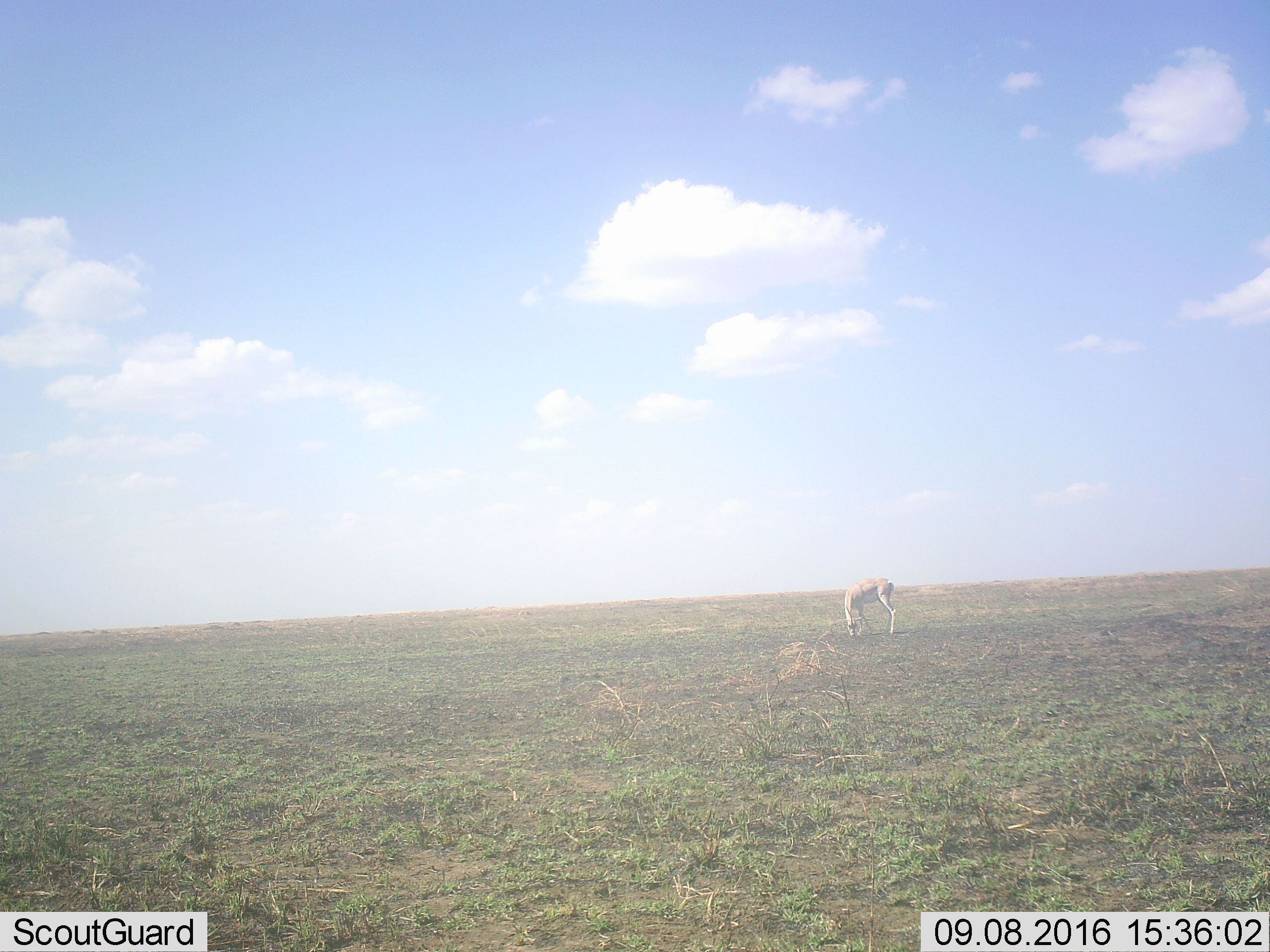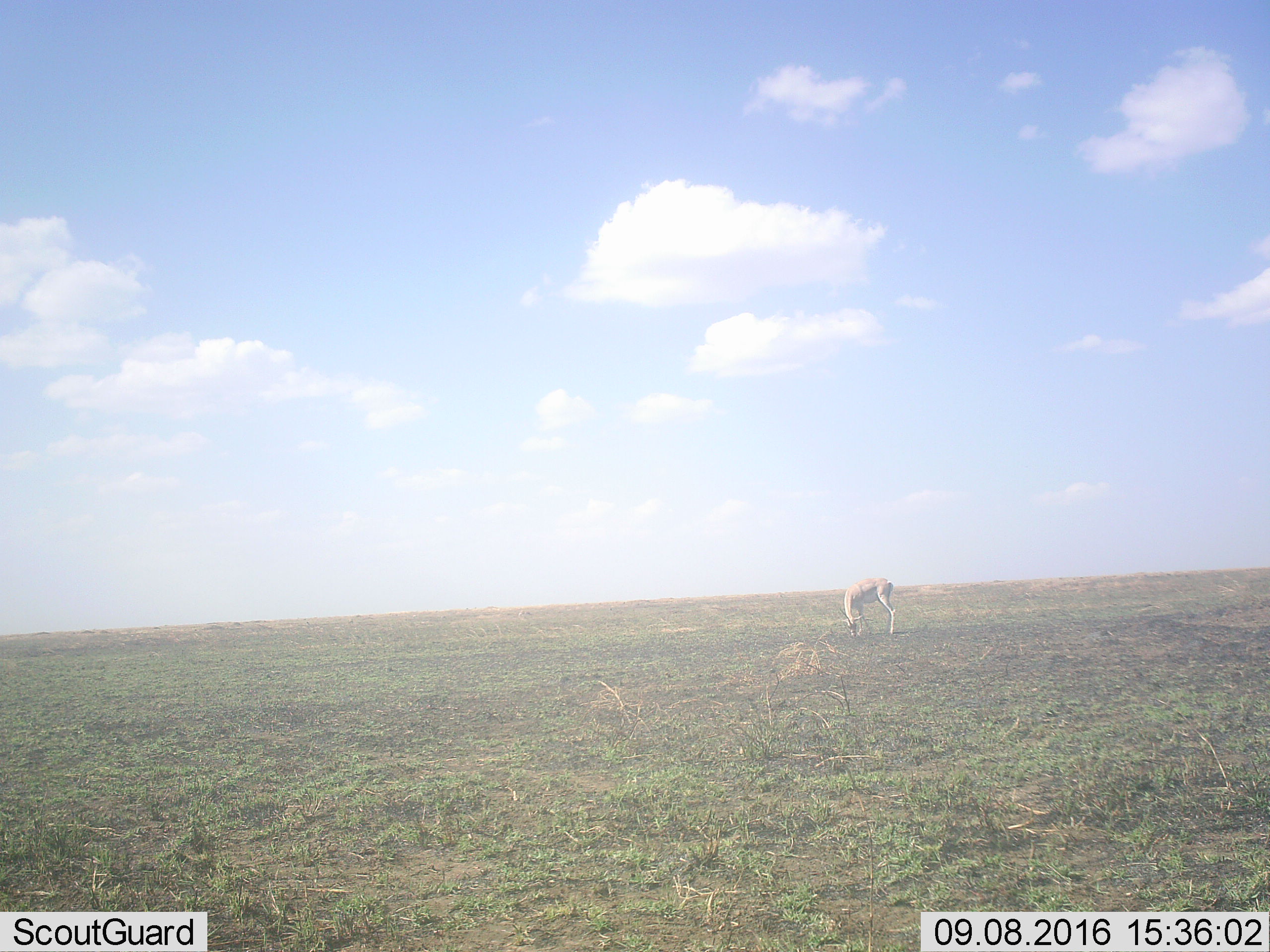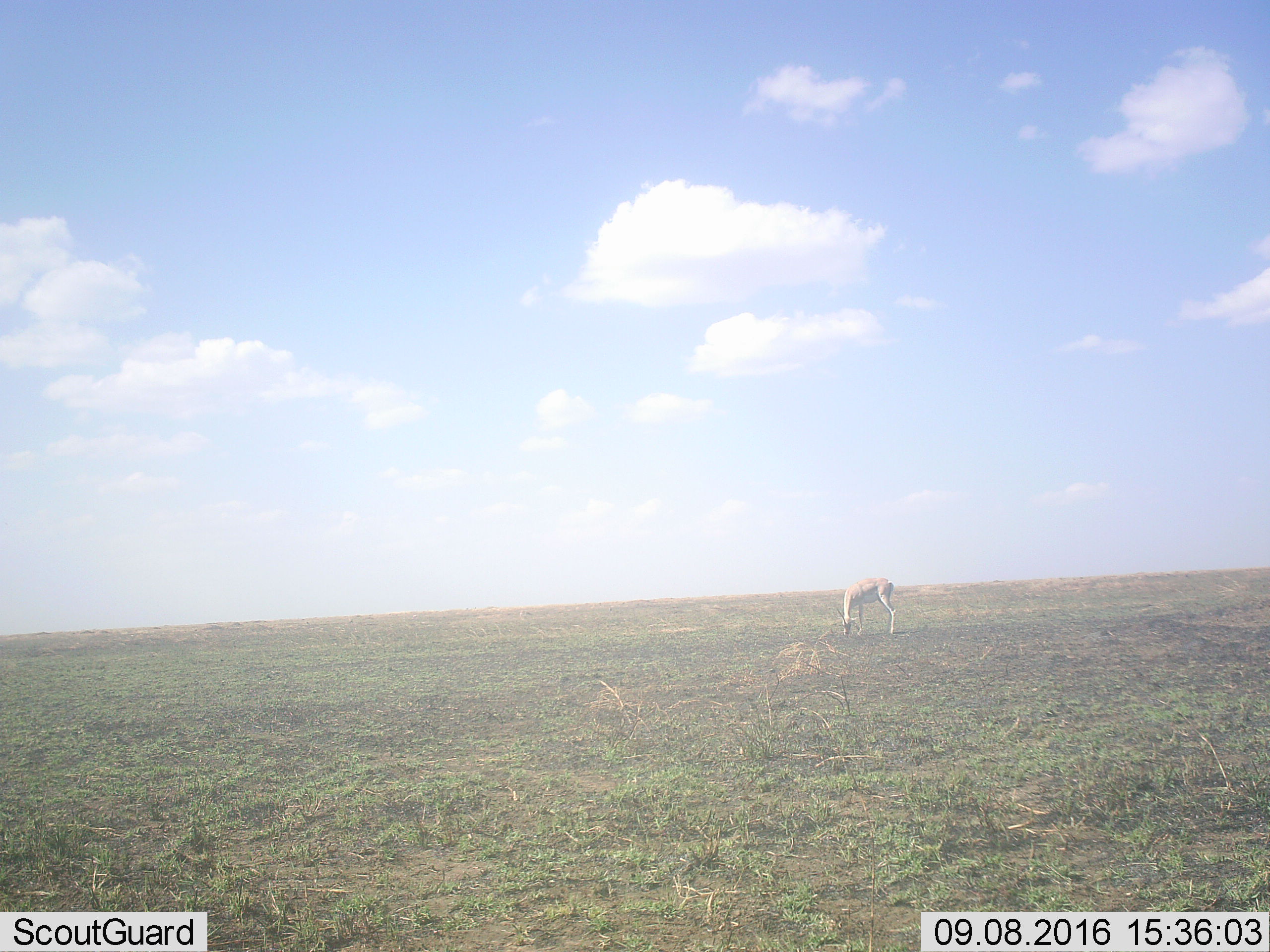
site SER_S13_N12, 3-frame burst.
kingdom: Animalia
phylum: Chordata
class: Mammalia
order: Artiodactyla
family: Bovidae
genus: Nanger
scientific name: Nanger granti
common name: grant's gazelle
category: gazellegrants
Gazellegrants (grant's gazelle) (Nanger granti), count 1. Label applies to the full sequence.